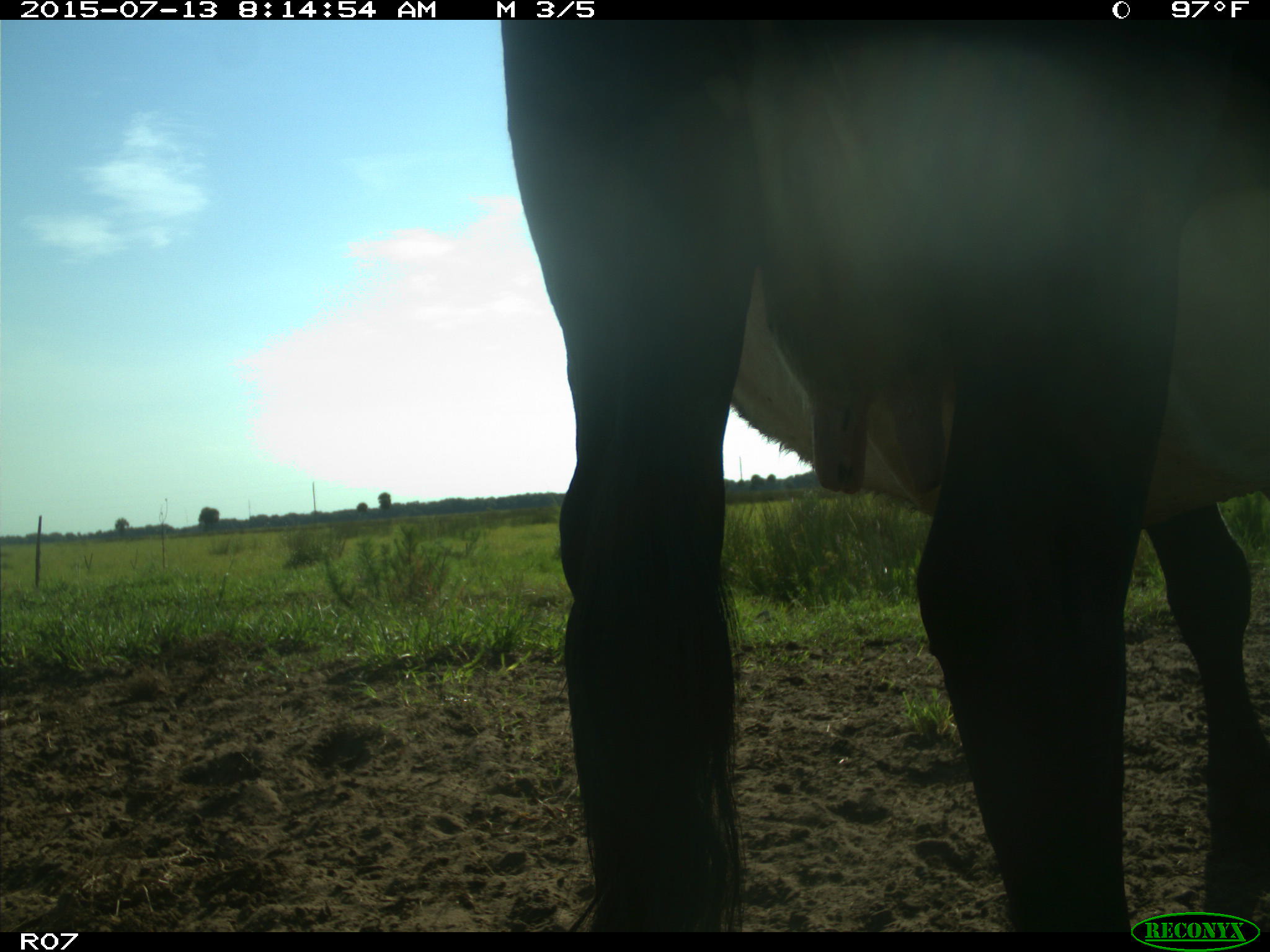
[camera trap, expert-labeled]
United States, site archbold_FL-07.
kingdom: Animalia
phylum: Chordata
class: Mammalia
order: Artiodactyla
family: Bovidae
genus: Bos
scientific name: Bos taurus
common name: domestic cow